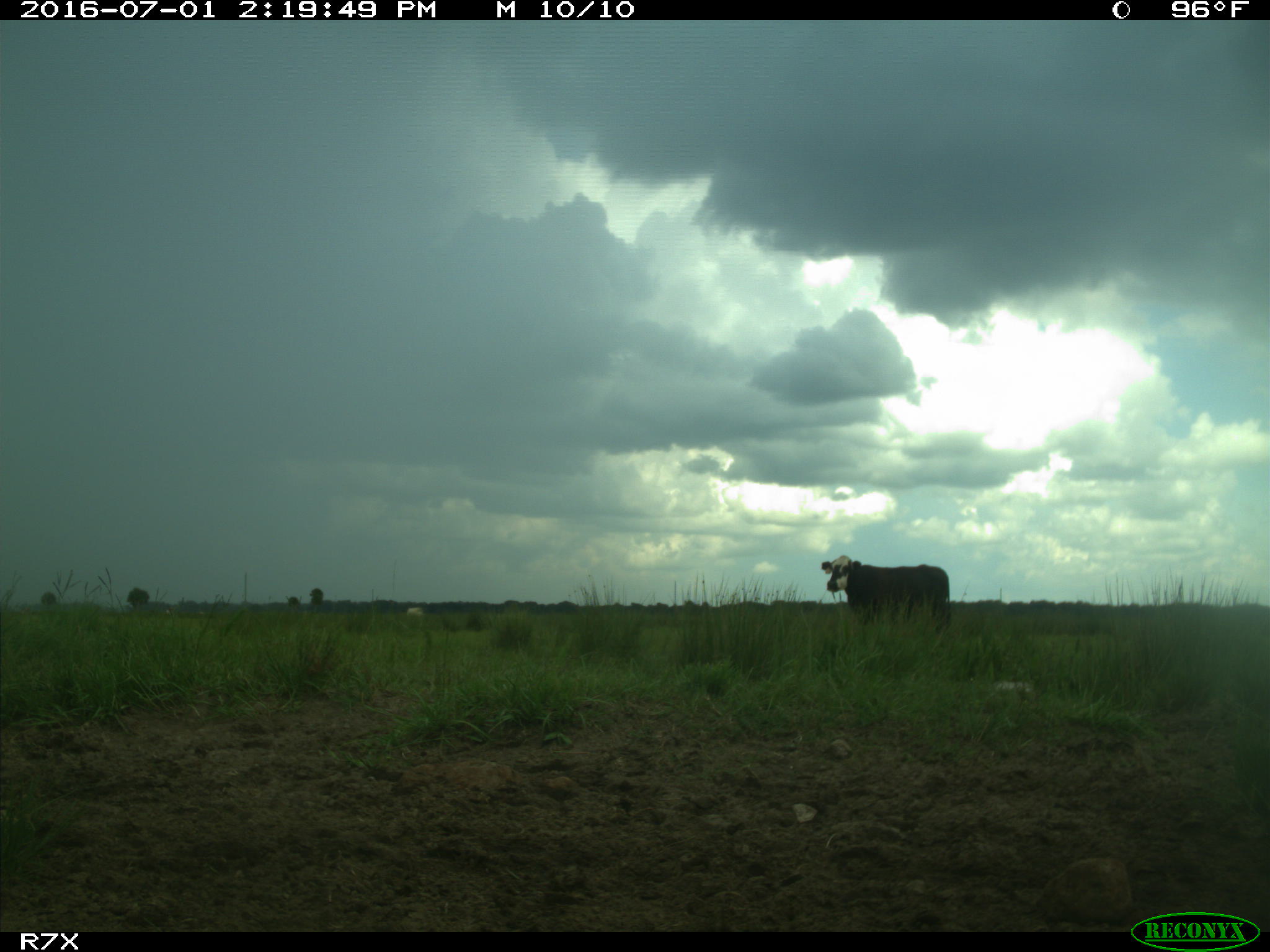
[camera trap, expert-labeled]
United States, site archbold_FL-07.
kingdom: Animalia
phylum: Chordata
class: Mammalia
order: Artiodactyla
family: Bovidae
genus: Bos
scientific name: Bos taurus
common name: domestic cow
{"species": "Bos taurus (domestic cow)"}